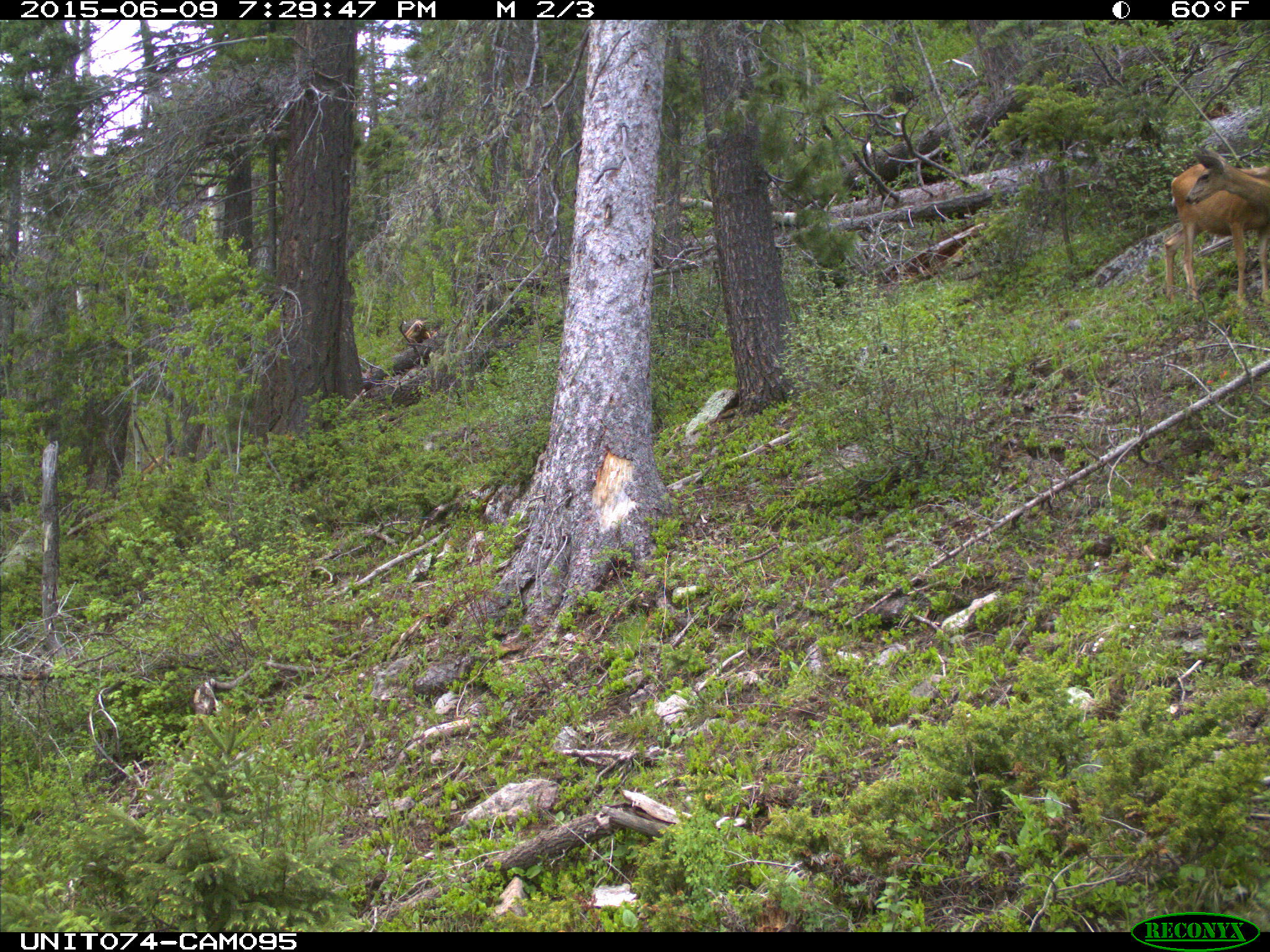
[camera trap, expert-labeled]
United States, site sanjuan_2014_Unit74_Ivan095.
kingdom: Animalia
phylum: Chordata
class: Mammalia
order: Artiodactyla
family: Cervidae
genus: Odocoileus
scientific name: Odocoileus hemionus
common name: mule deer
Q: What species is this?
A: Odocoileus hemionus (mule deer).